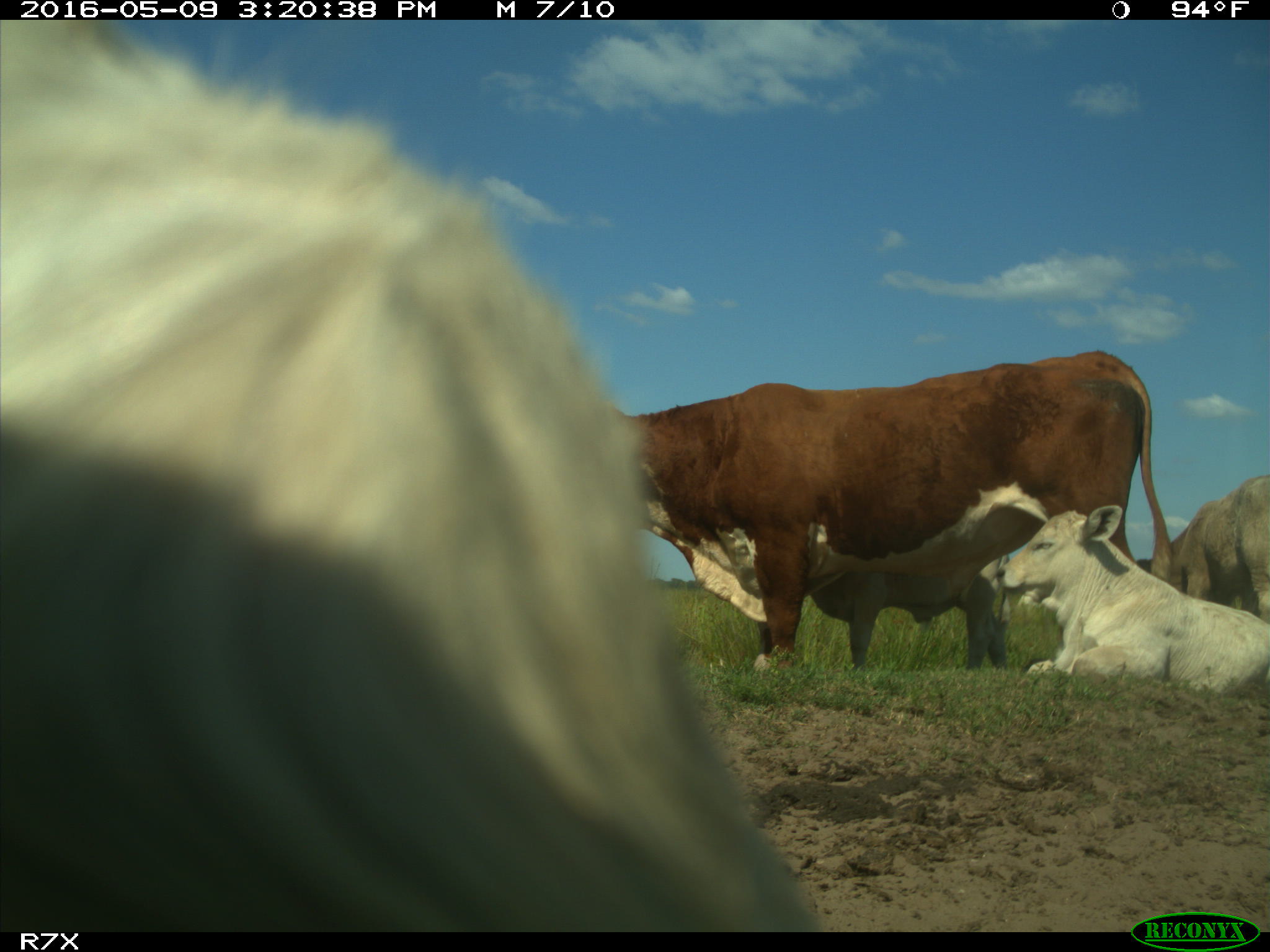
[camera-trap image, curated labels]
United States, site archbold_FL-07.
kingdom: Animalia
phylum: Chordata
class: Mammalia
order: Artiodactyla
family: Bovidae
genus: Bos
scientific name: Bos taurus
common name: domestic cow